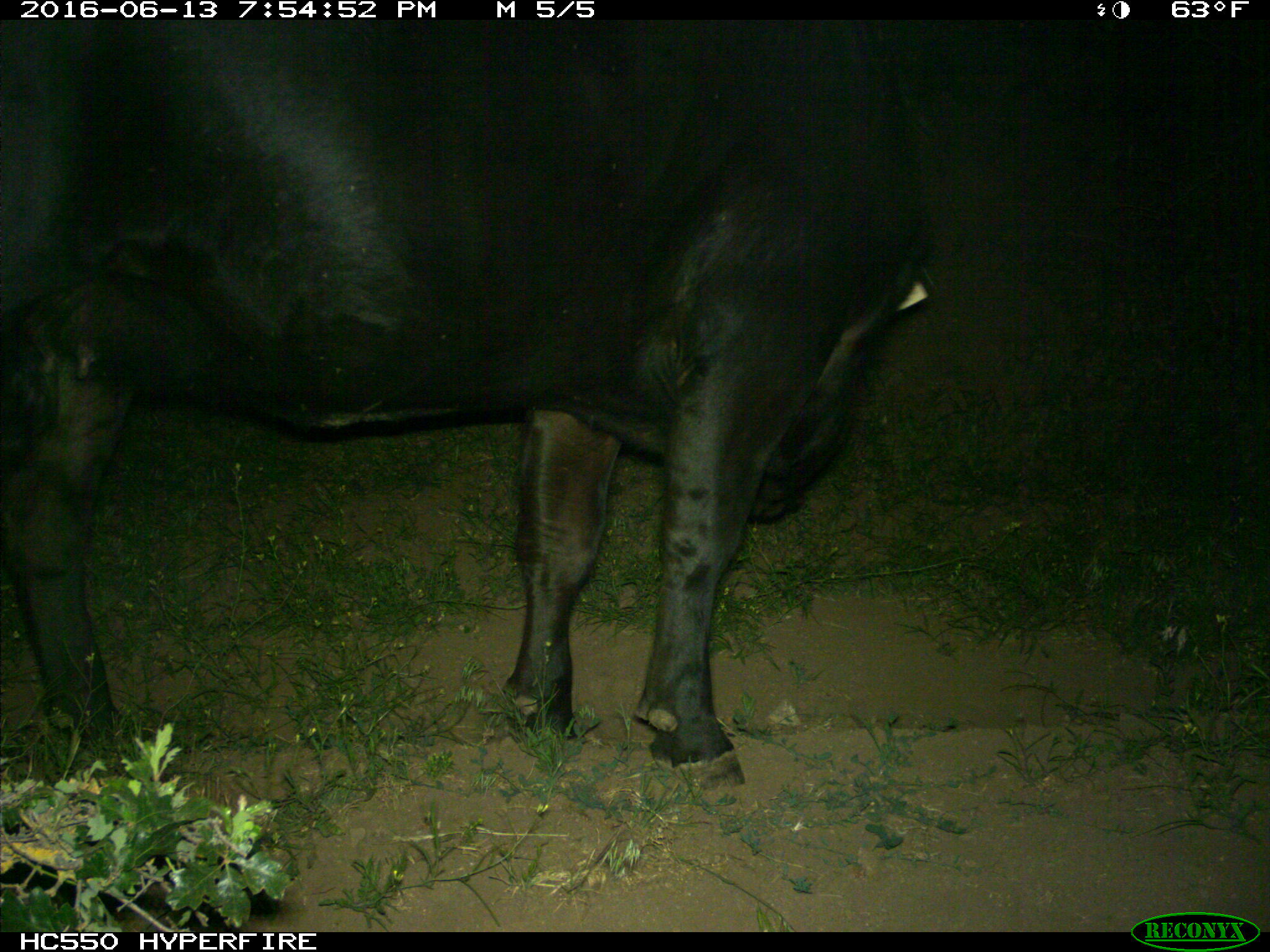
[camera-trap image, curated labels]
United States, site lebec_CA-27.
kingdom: Animalia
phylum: Chordata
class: Mammalia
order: Artiodactyla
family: Bovidae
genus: Bos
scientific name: Bos taurus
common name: domestic cow